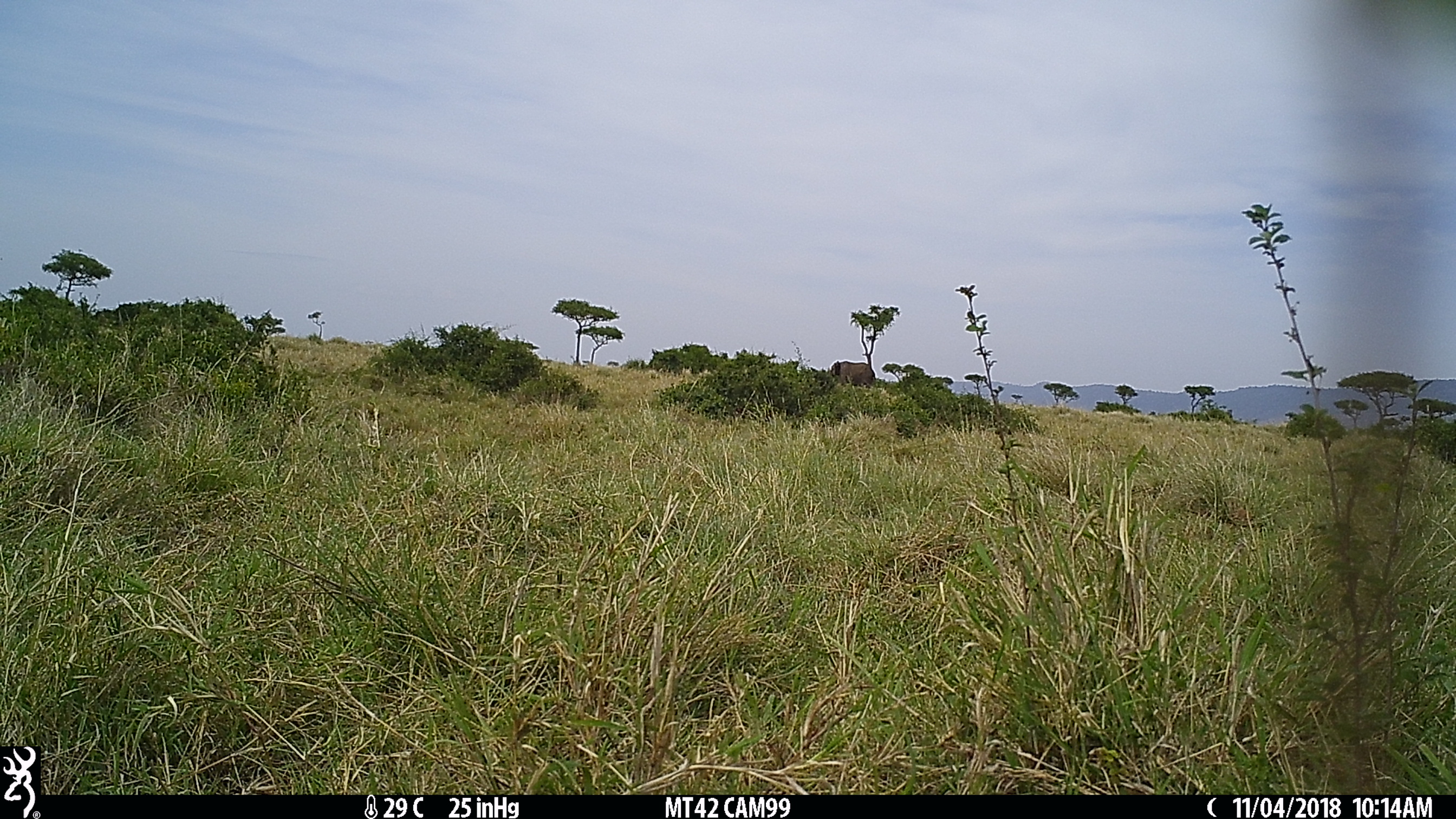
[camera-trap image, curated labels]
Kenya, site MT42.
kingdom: Animalia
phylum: Chordata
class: Mammalia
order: Proboscidea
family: Elephantidae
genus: Loxodonta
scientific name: Loxodonta africana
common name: elephant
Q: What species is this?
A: Elephant (Loxodonta africana).